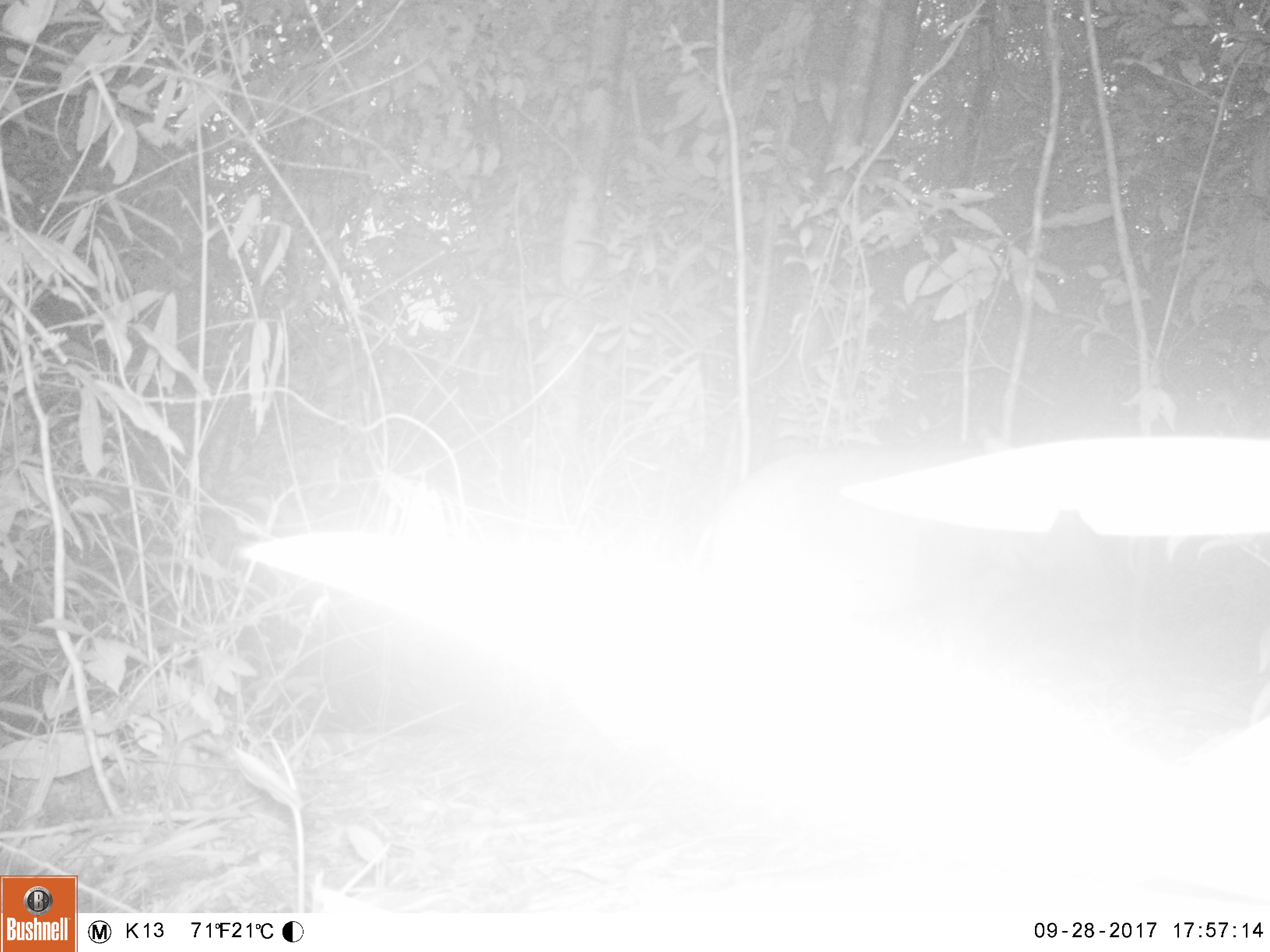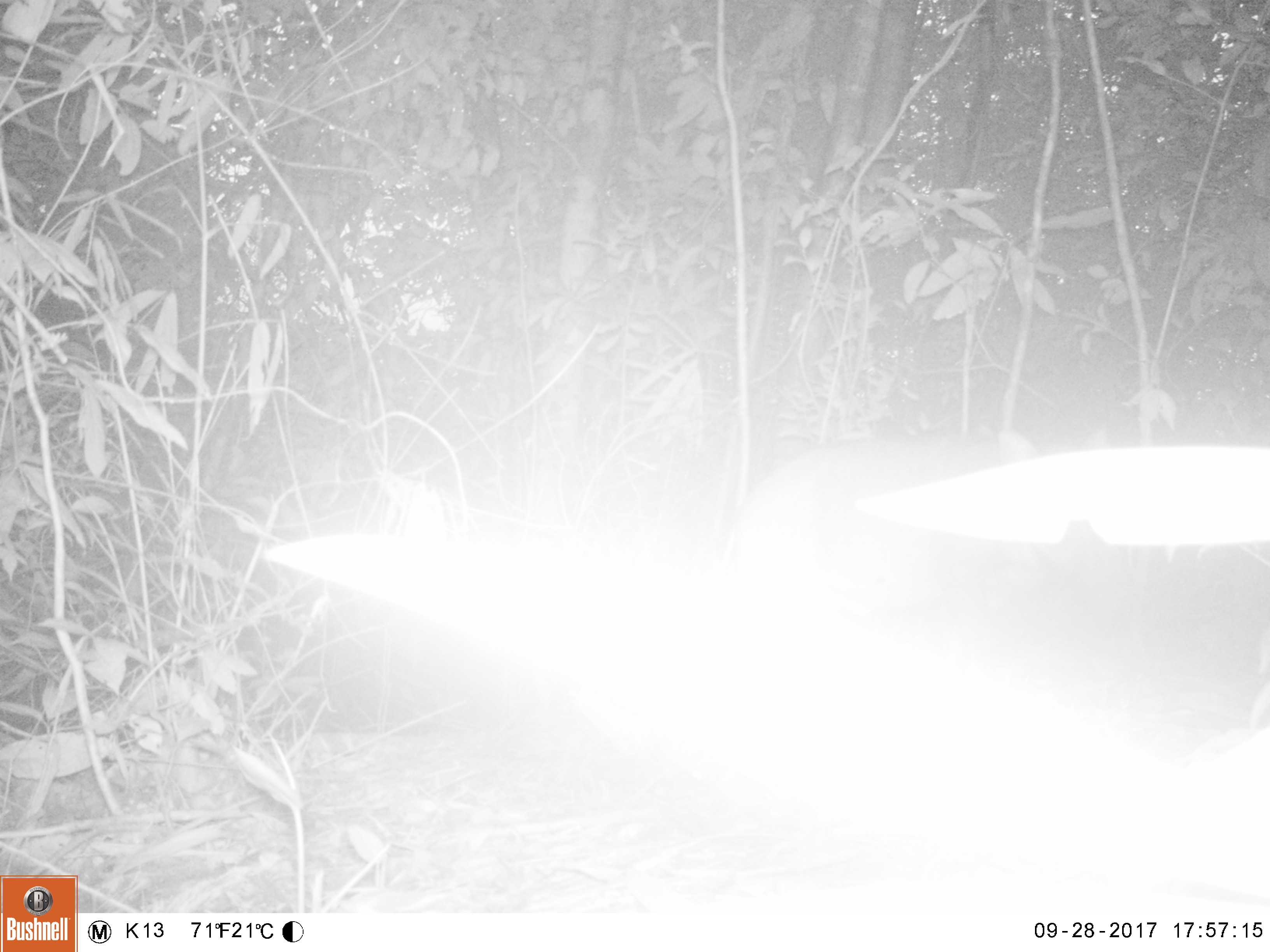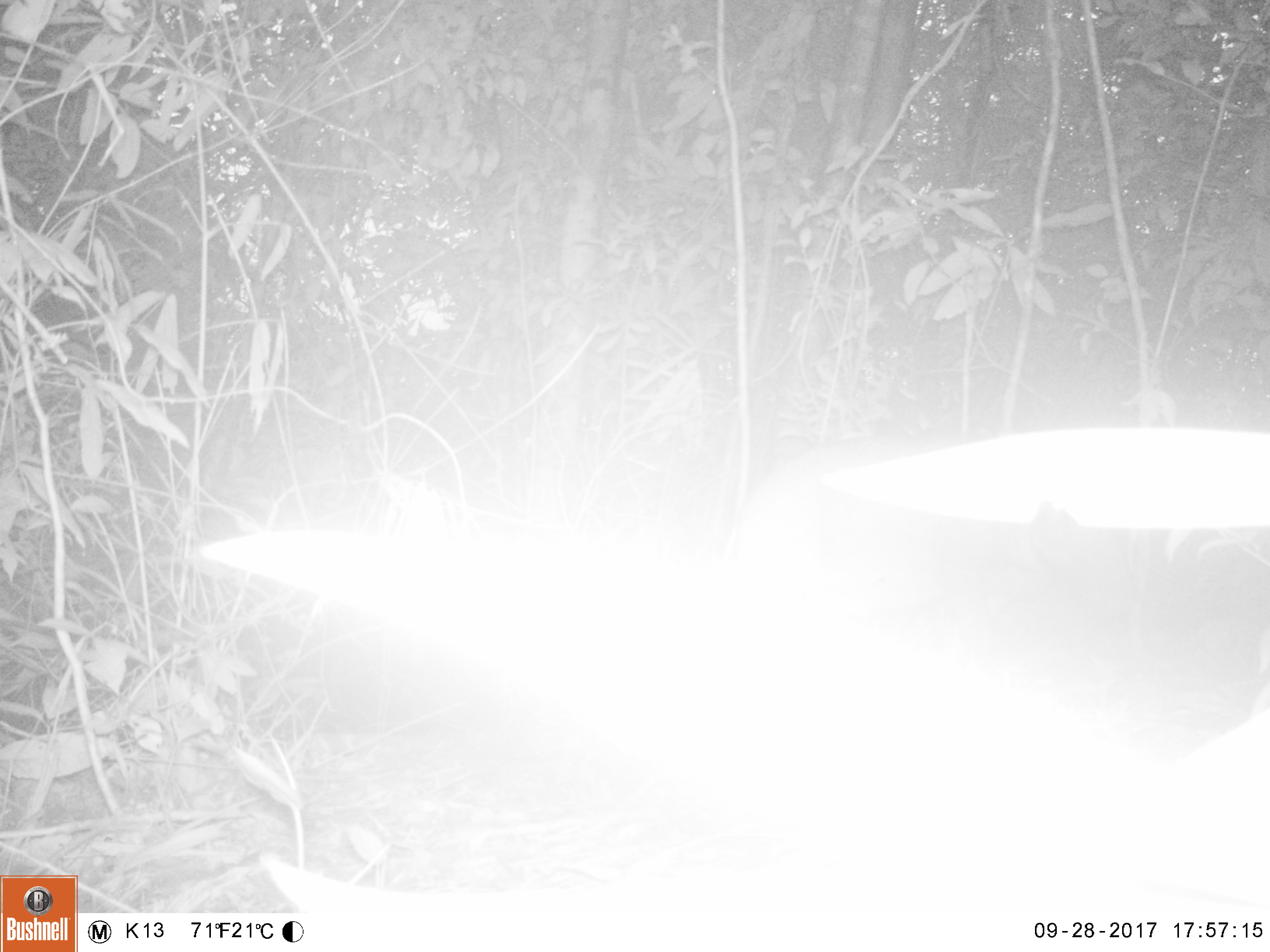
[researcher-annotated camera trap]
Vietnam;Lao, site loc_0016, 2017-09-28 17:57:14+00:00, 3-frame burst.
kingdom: Animalia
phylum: Chordata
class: Mammalia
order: Artiodactyla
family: Suidae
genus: Sus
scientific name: Sus scrofa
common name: eurasian wild pig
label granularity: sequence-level